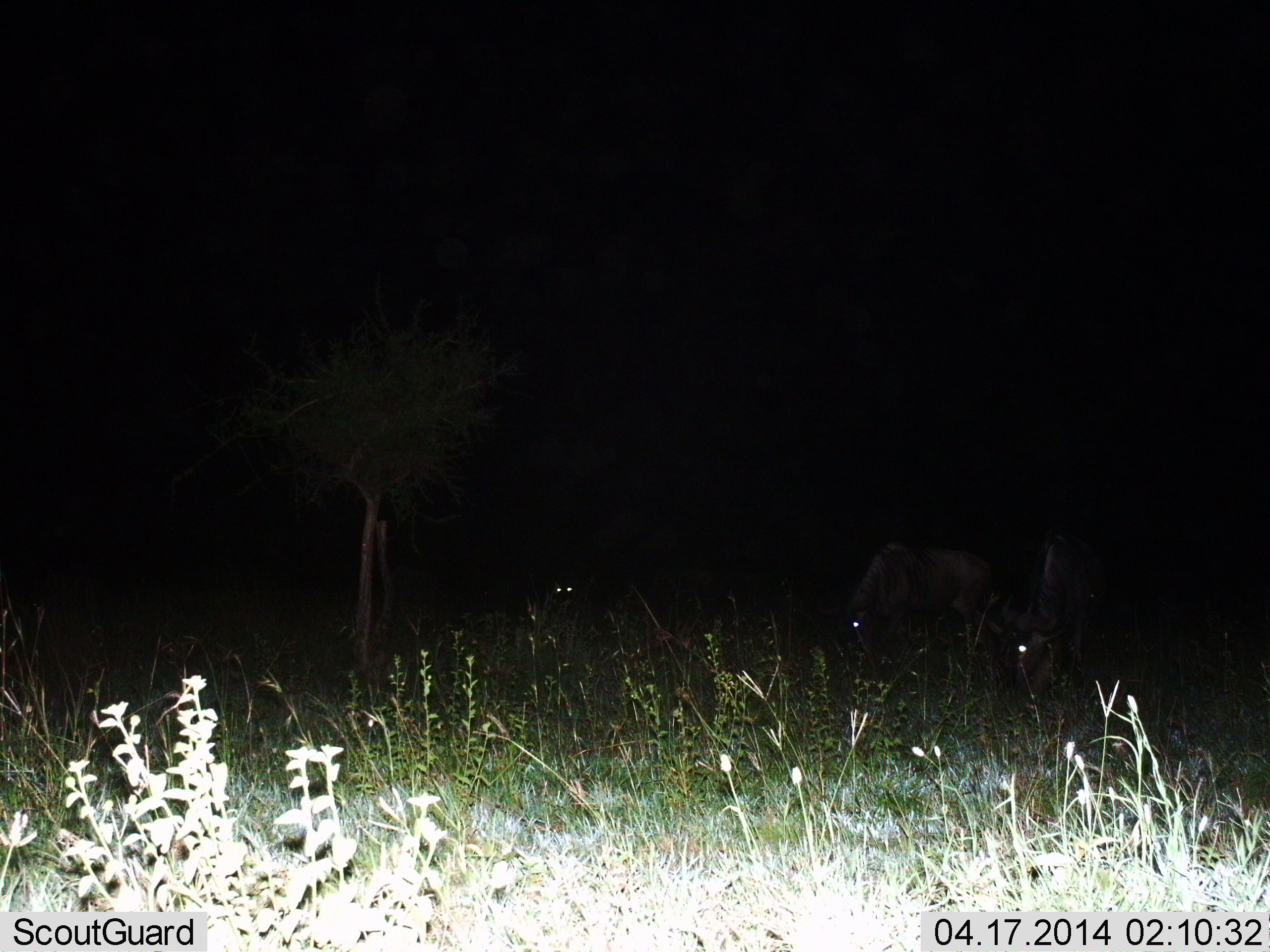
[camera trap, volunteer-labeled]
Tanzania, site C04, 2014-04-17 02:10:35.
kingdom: Animalia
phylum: Chordata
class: Mammalia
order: Artiodactyla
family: Bovidae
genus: Connochaetes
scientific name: Connochaetes taurinus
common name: blue wildebeest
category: wildebeest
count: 3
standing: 50%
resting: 10%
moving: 10%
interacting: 0%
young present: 0%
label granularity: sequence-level